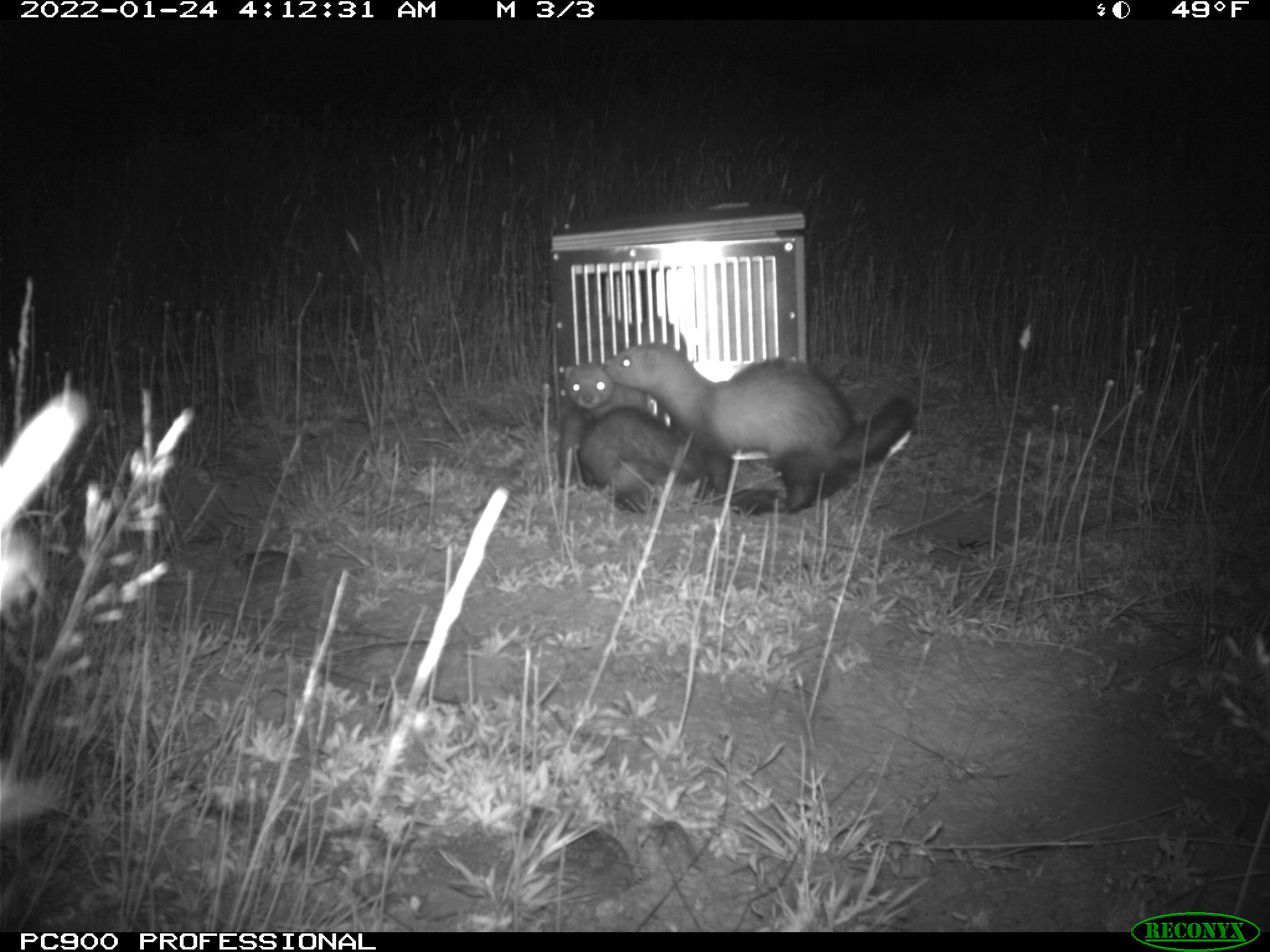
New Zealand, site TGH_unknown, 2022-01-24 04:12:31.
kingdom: Animalia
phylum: Chordata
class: Mammalia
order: Carnivora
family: Mustelidae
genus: Mustela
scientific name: Mustela furo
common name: ferret